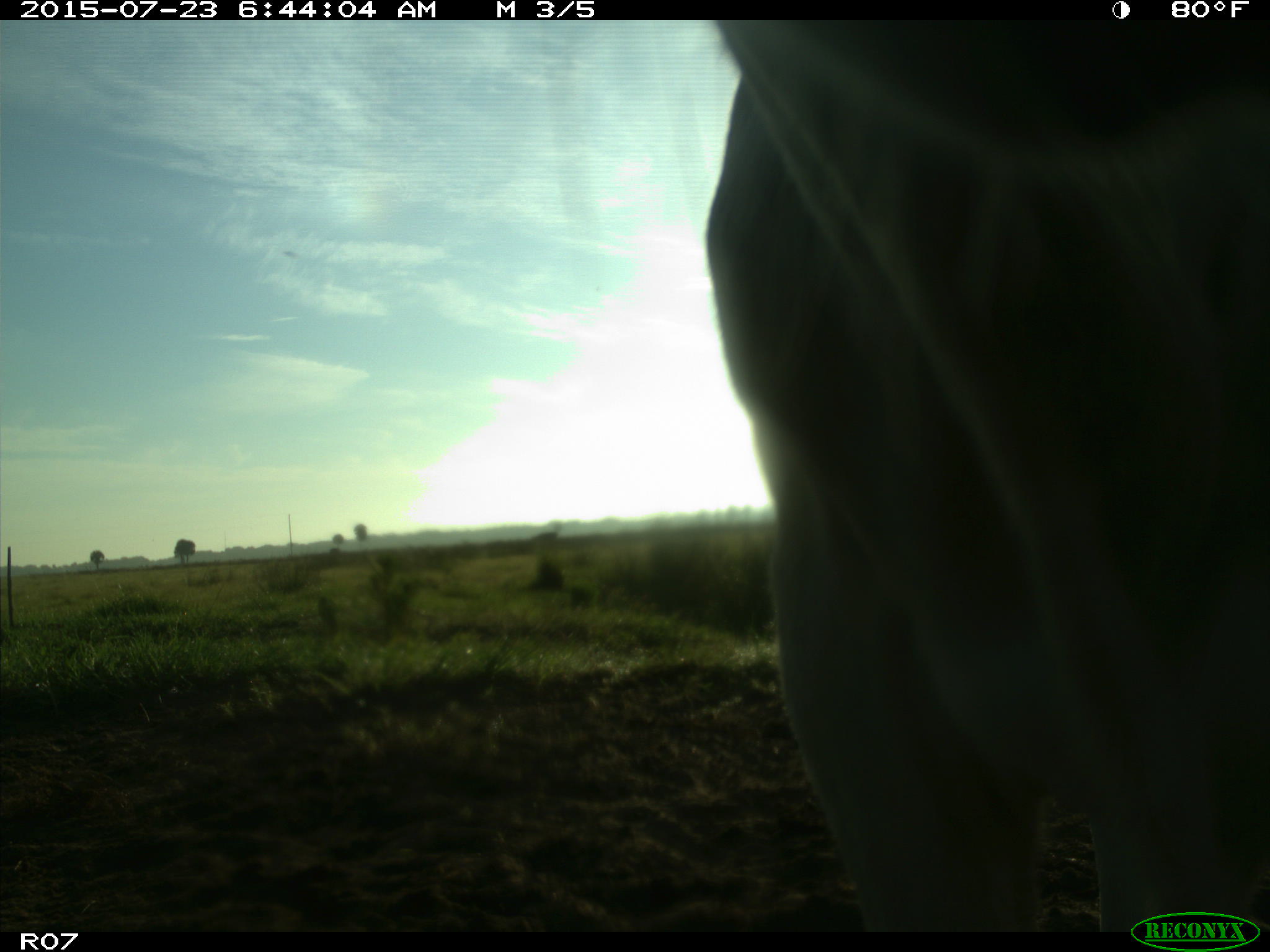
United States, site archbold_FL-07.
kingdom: Animalia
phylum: Chordata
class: Mammalia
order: Artiodactyla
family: Bovidae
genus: Bos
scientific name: Bos taurus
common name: domestic cow